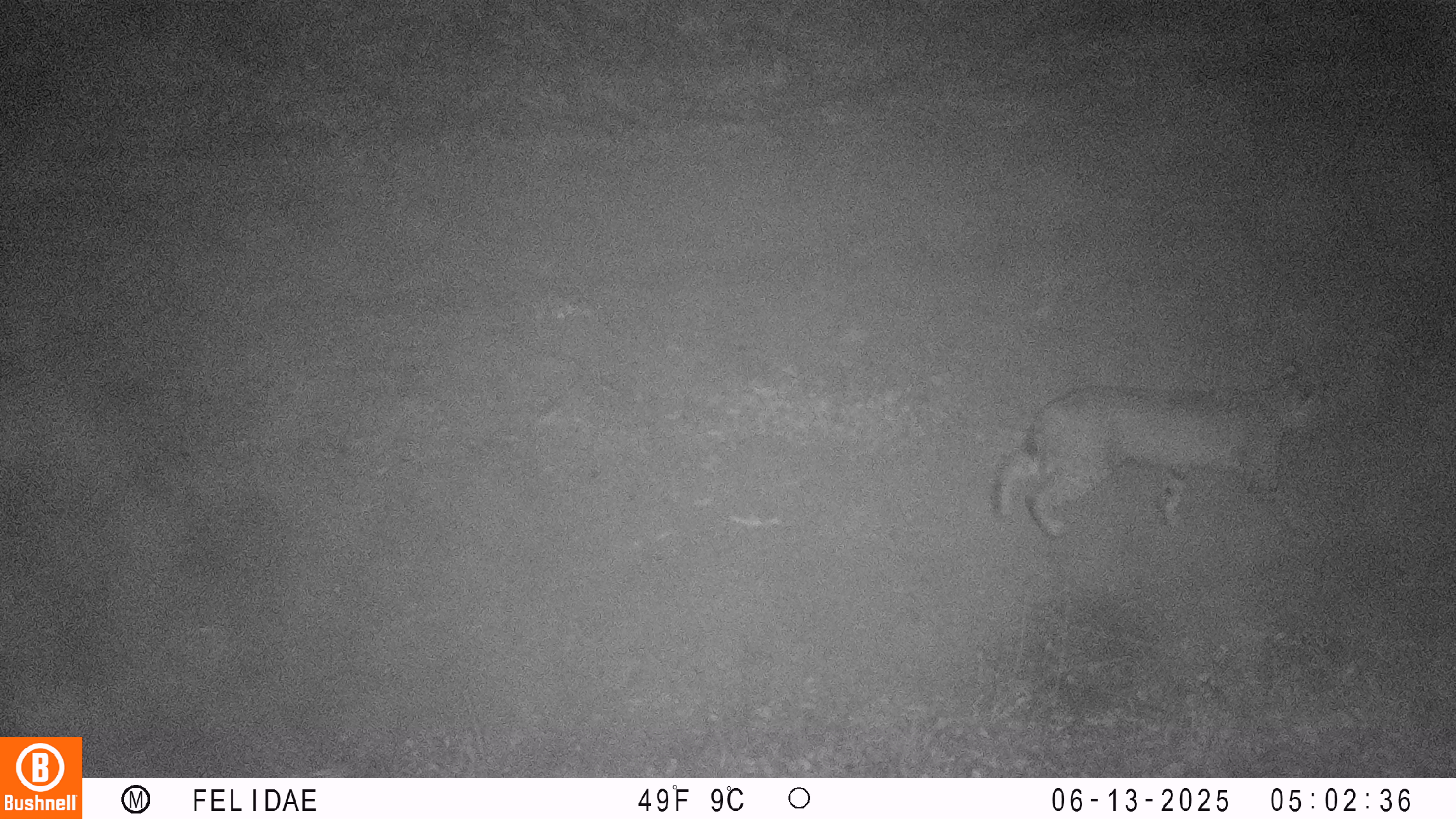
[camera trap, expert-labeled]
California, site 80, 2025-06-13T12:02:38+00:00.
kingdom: Animalia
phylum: Chordata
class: Mammalia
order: Carnivora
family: Felidae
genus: Lynx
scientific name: Lynx rufus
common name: bobcat